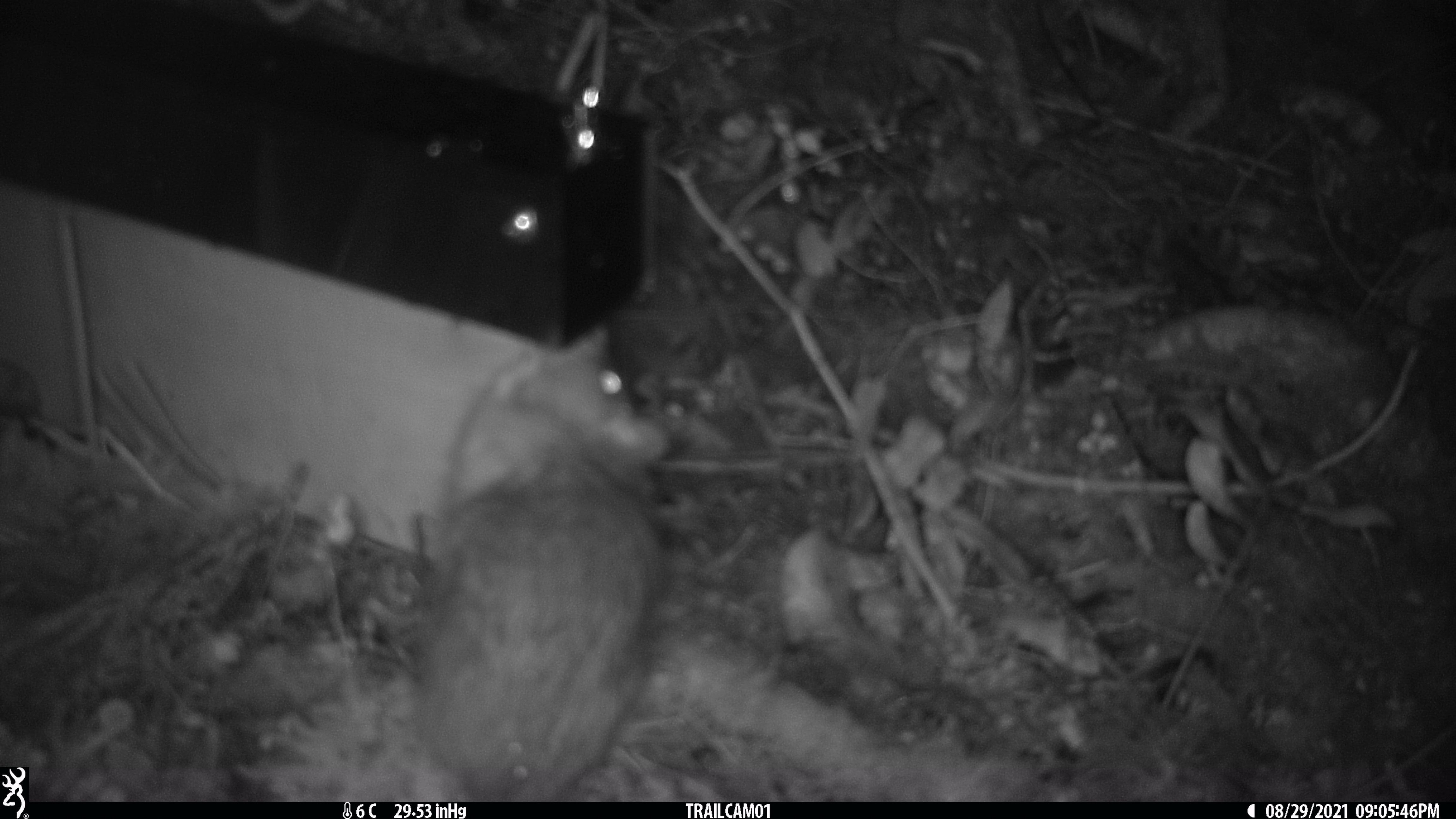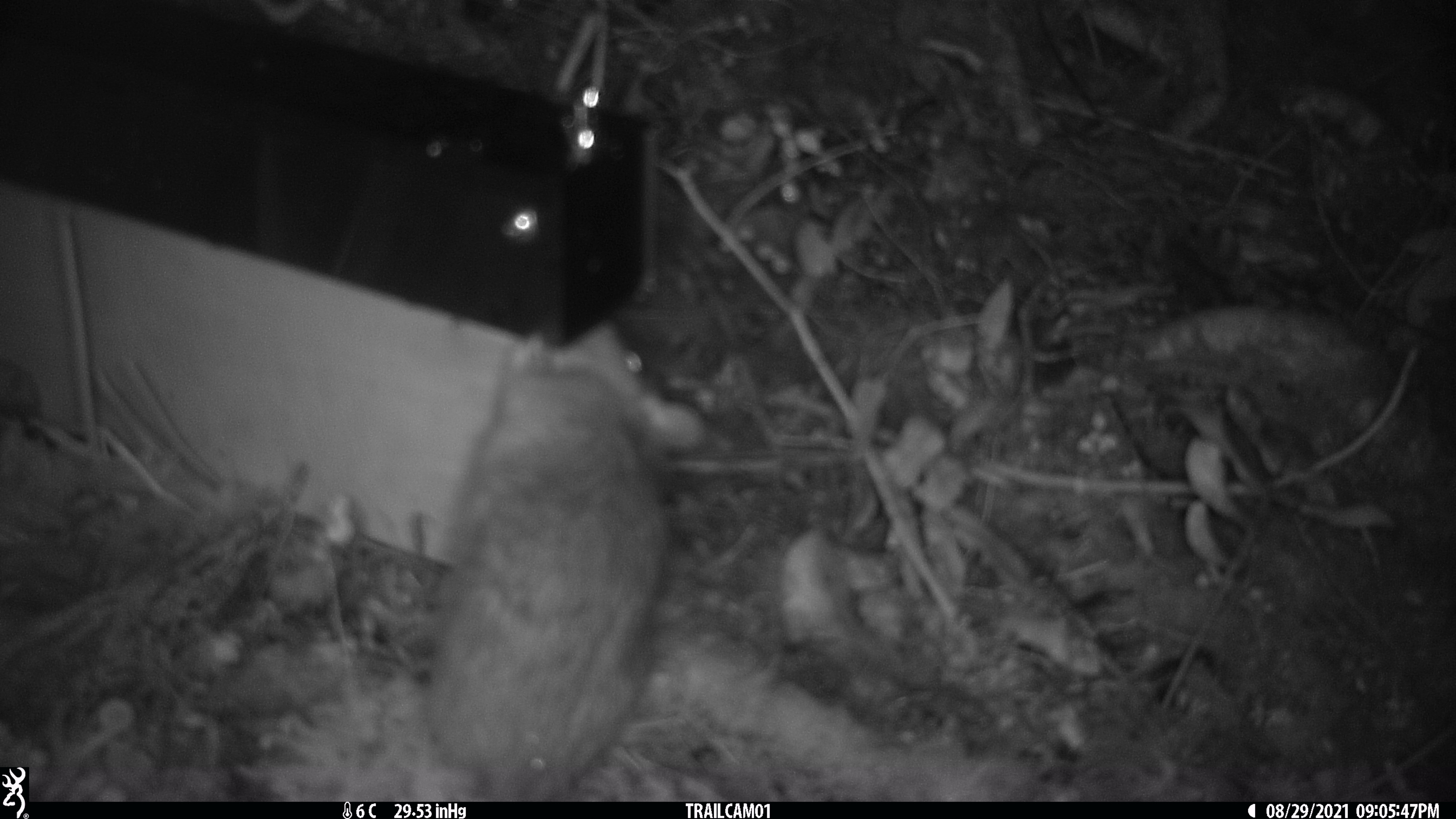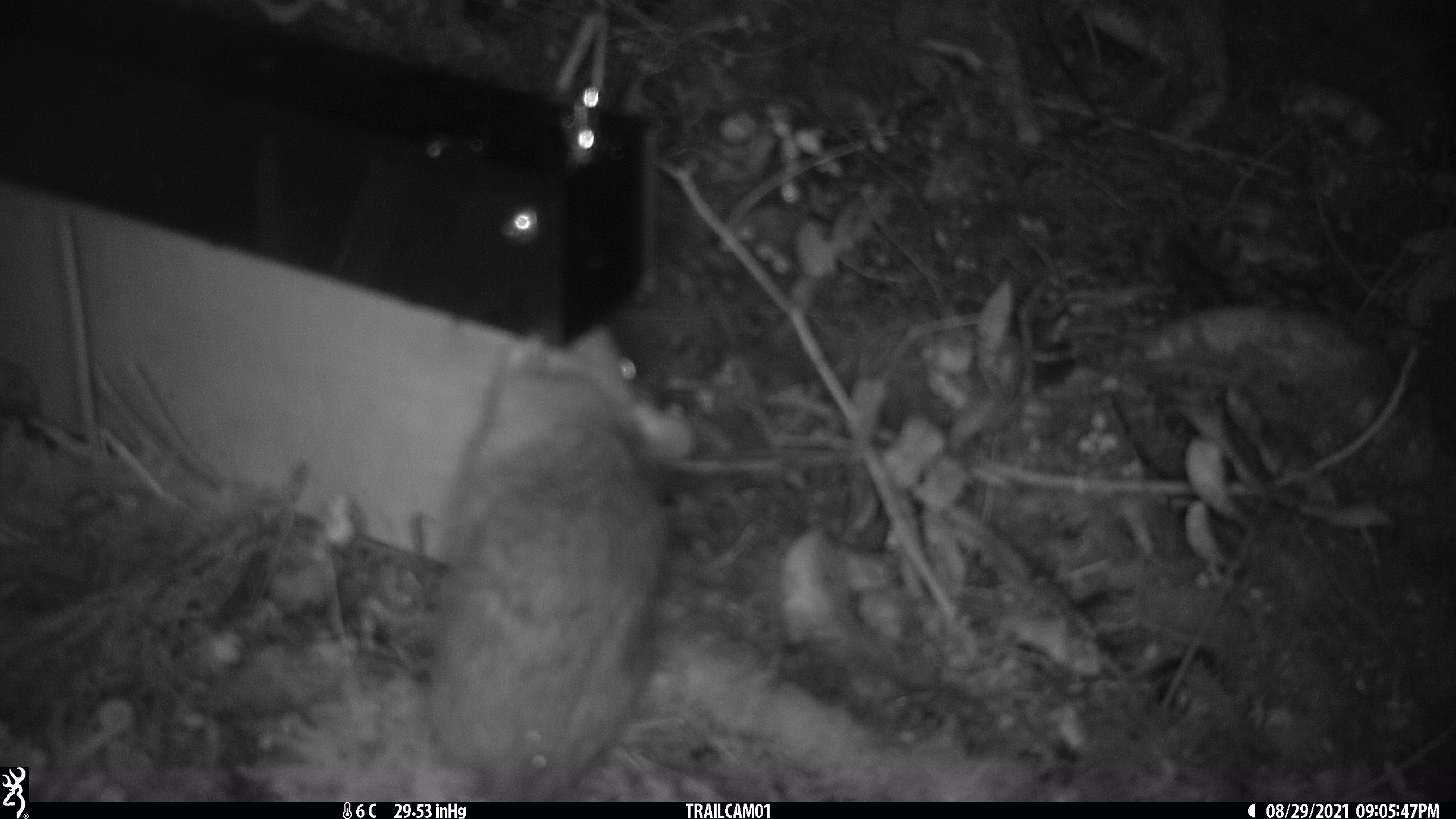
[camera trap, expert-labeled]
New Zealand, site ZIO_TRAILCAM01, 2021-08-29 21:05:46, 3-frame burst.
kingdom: Animalia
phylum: Chordata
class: Mammalia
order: Rodentia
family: Muridae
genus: Rattus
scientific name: Rattus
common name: rat